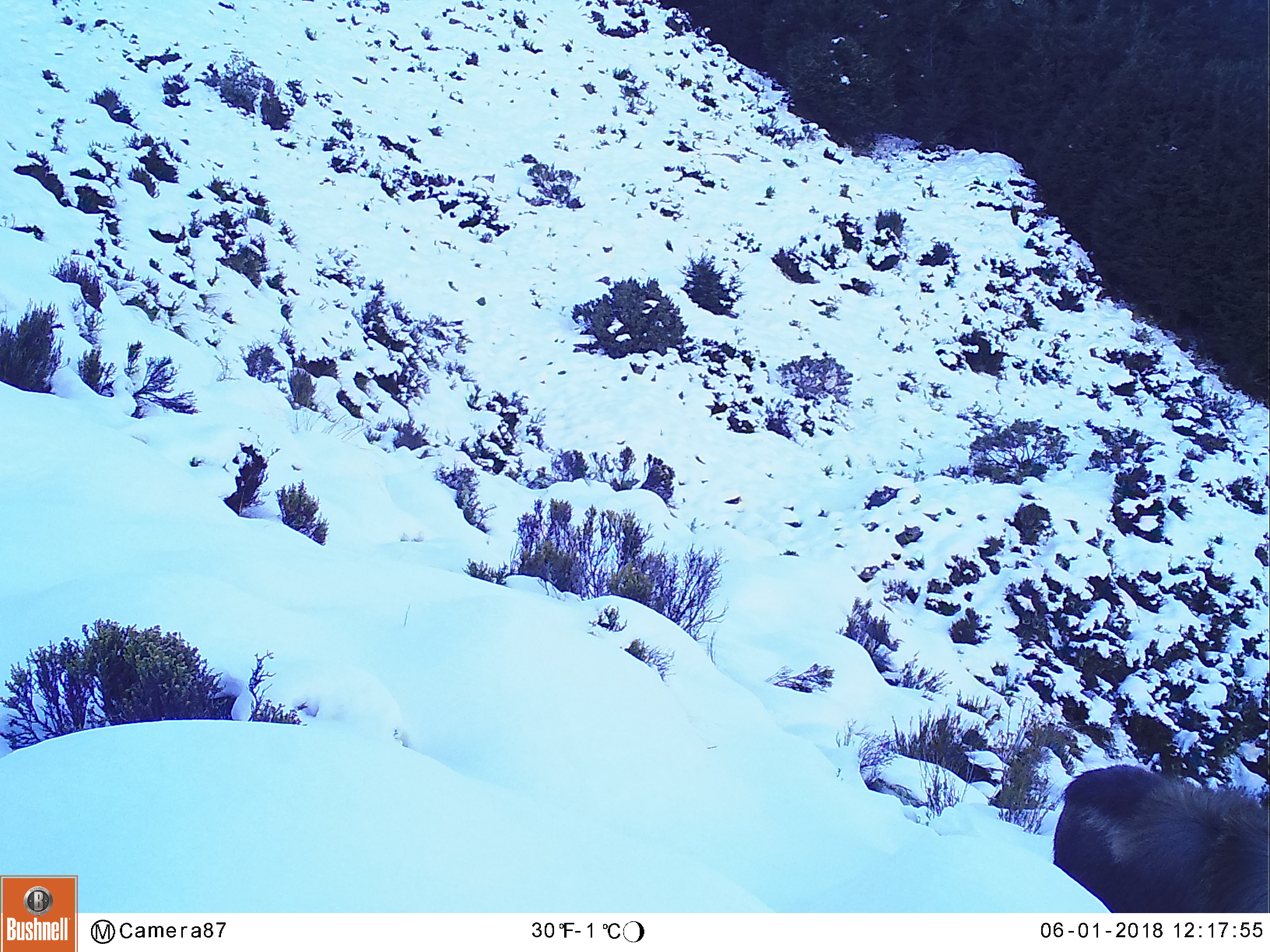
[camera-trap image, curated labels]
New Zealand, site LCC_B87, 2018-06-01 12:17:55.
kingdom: Animalia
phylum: Chordata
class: Mammalia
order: Artiodactyla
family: Bovidae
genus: Nilgiritragus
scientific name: Nilgiritragus hylocrius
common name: tahr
Tahr (Nilgiritragus hylocrius).